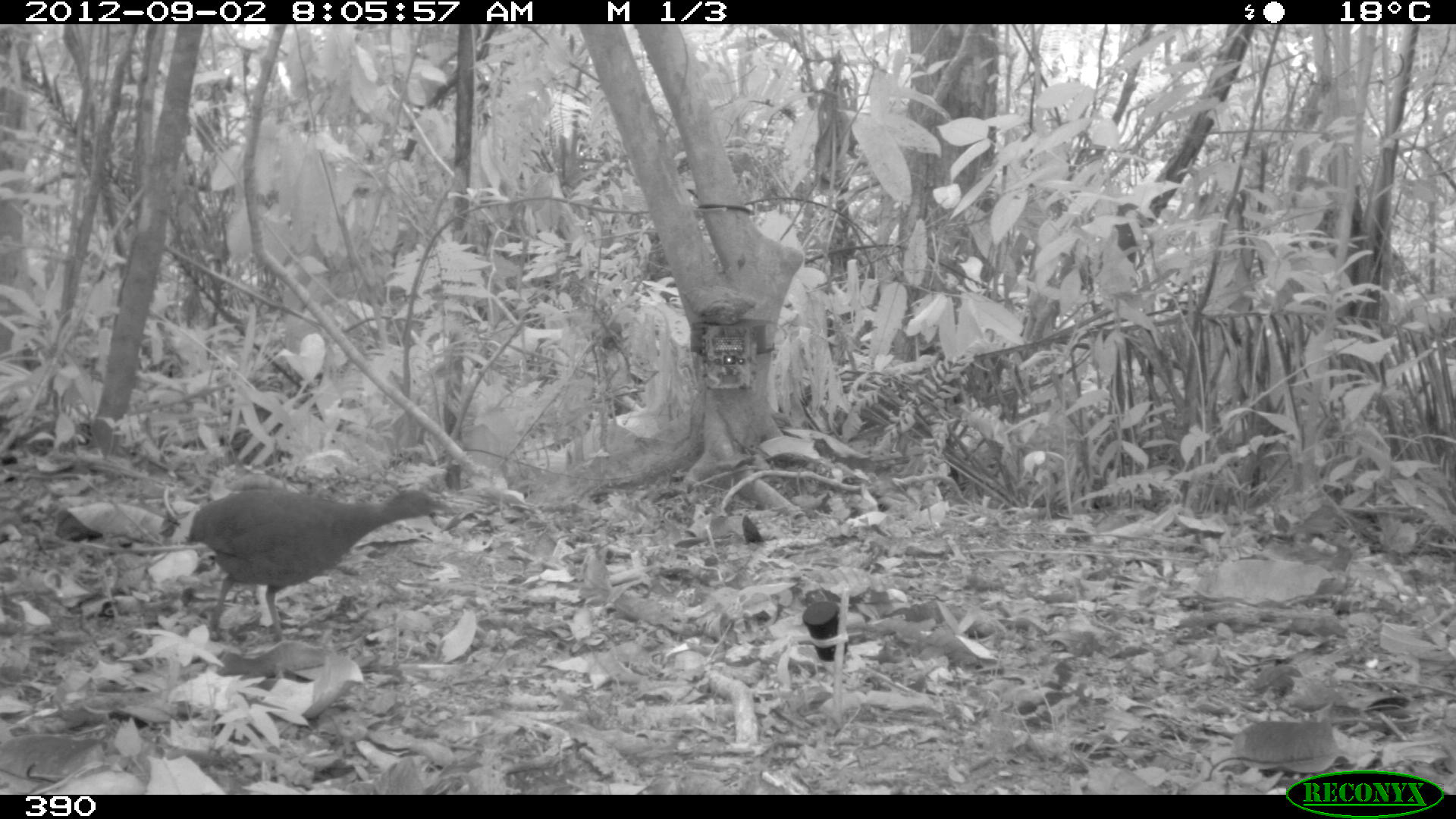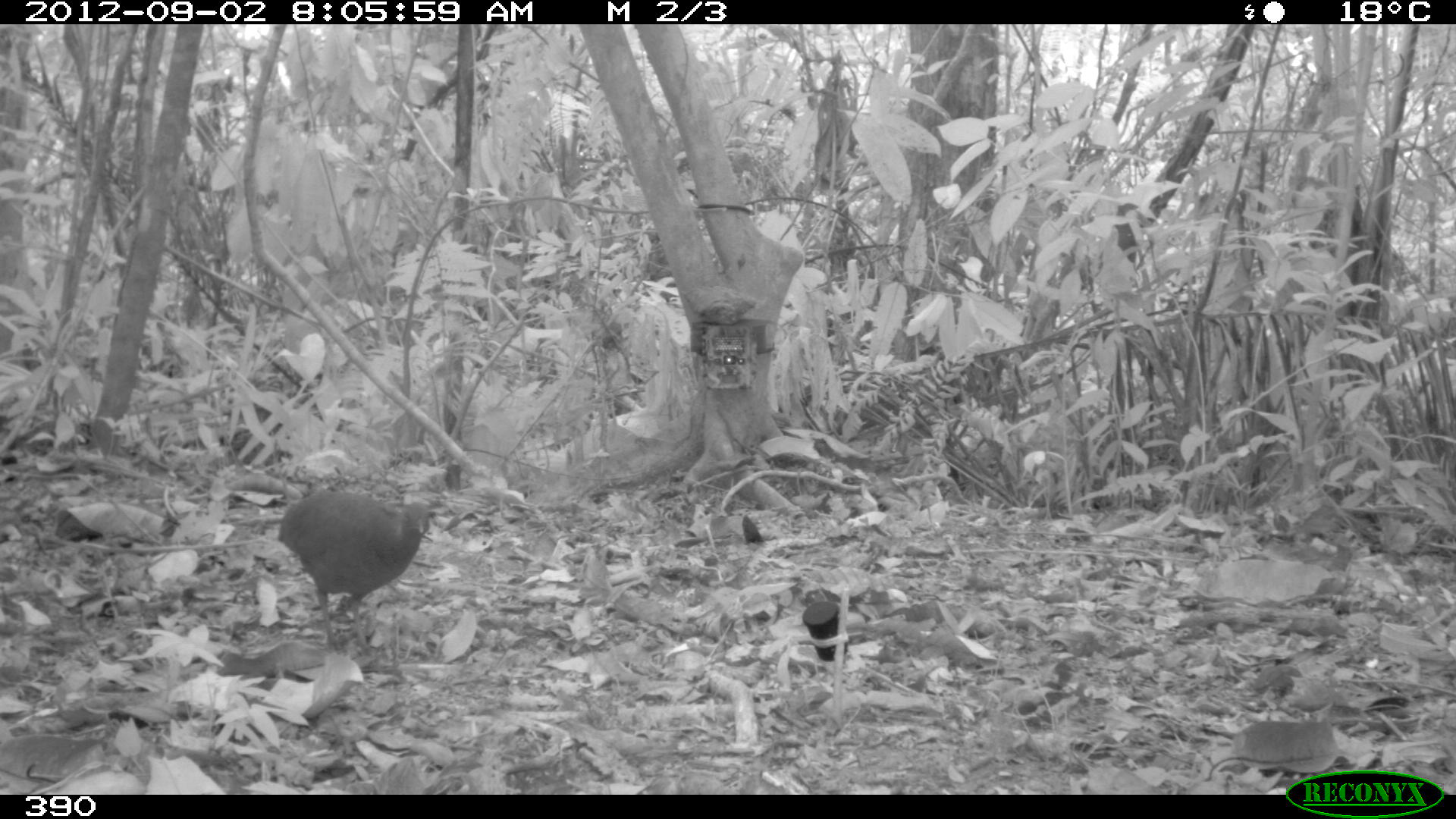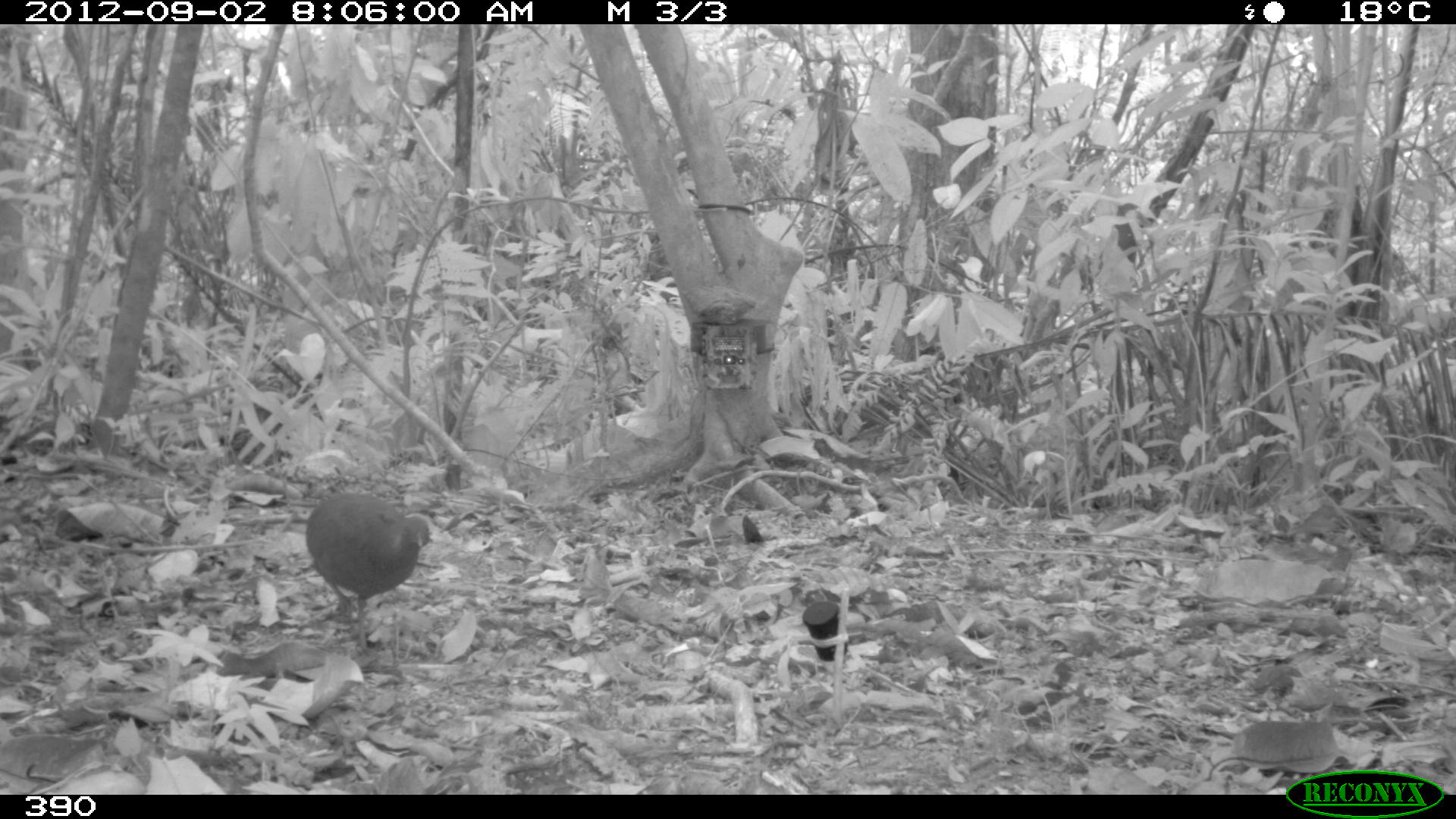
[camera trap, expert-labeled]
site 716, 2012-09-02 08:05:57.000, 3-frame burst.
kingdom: Animalia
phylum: Chordata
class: Aves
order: Galliformes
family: Phasianidae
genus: Alectoris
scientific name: Alectoris rufa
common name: red-legged partridge